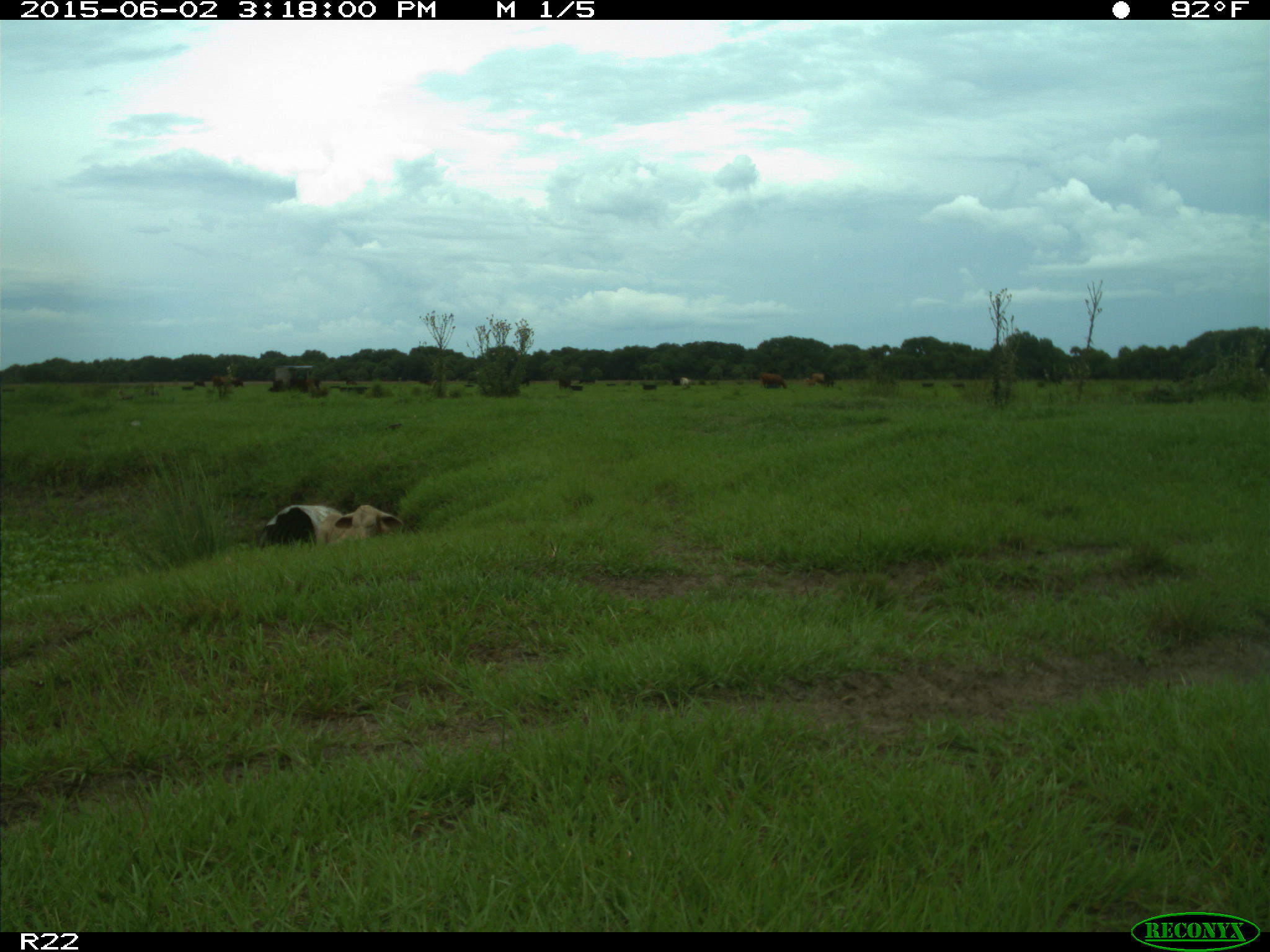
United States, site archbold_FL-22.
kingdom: Animalia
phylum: Chordata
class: Mammalia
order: Artiodactyla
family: Bovidae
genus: Bos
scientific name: Bos taurus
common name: domestic cow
Bos taurus (domestic cow).